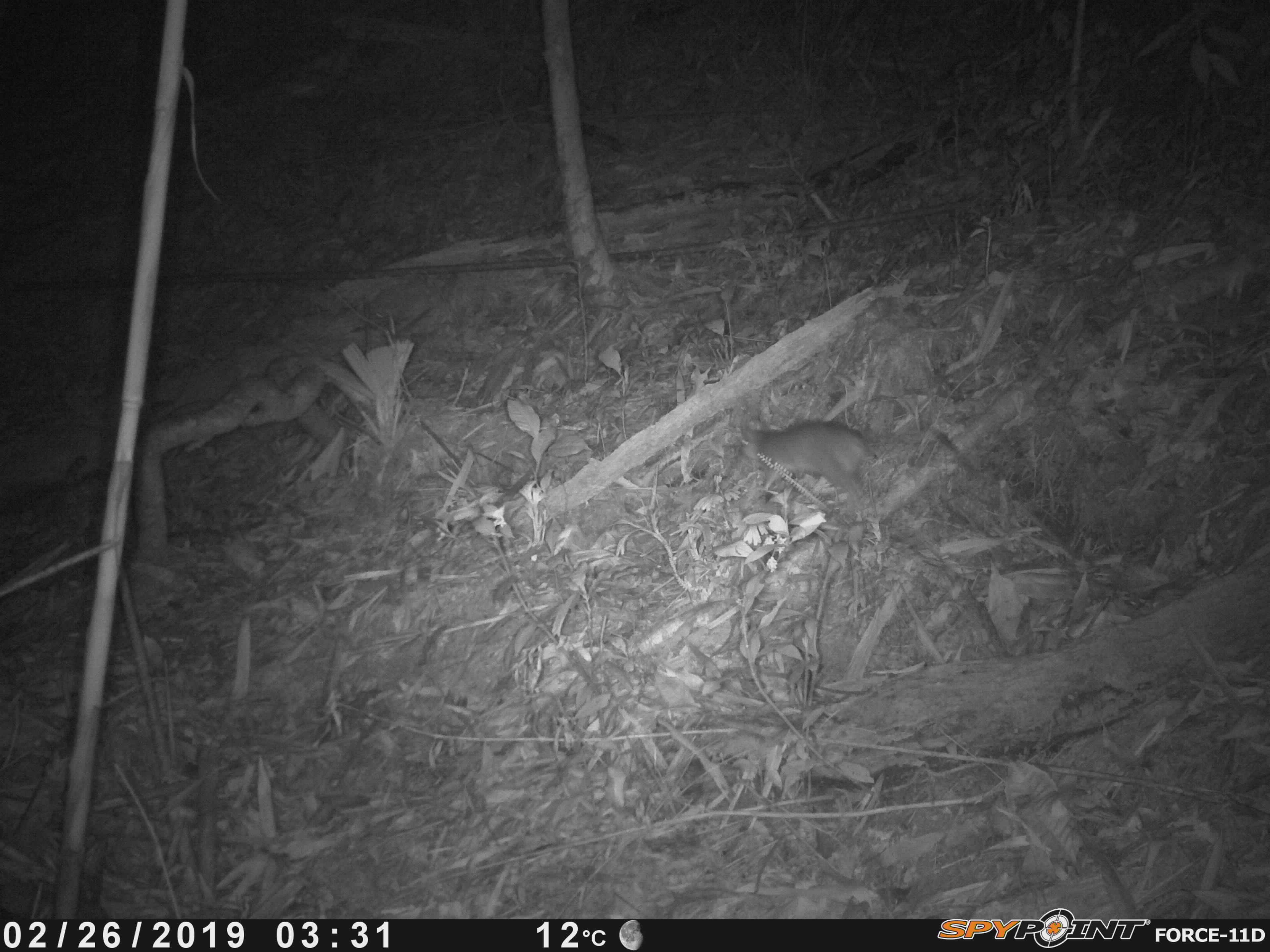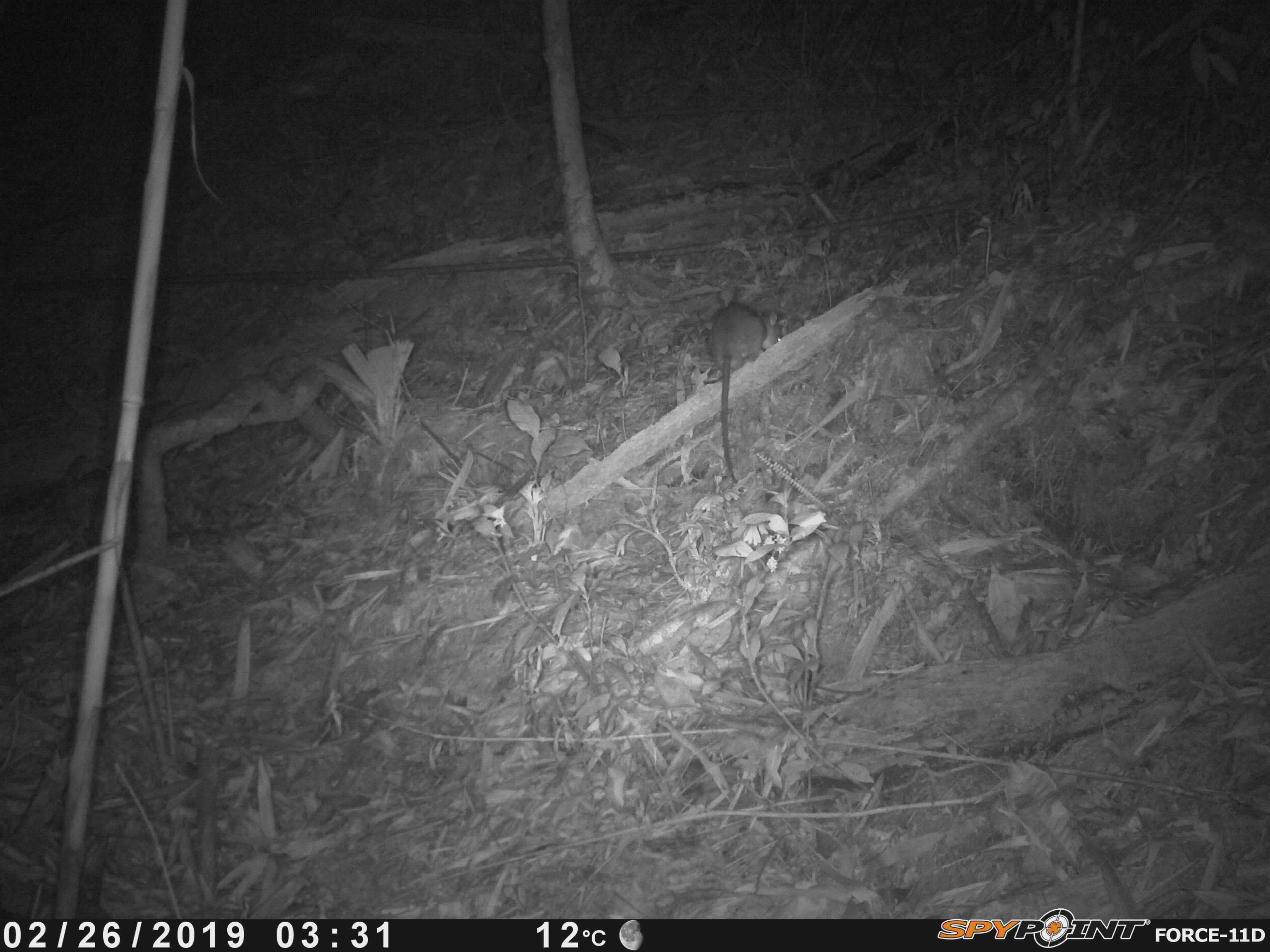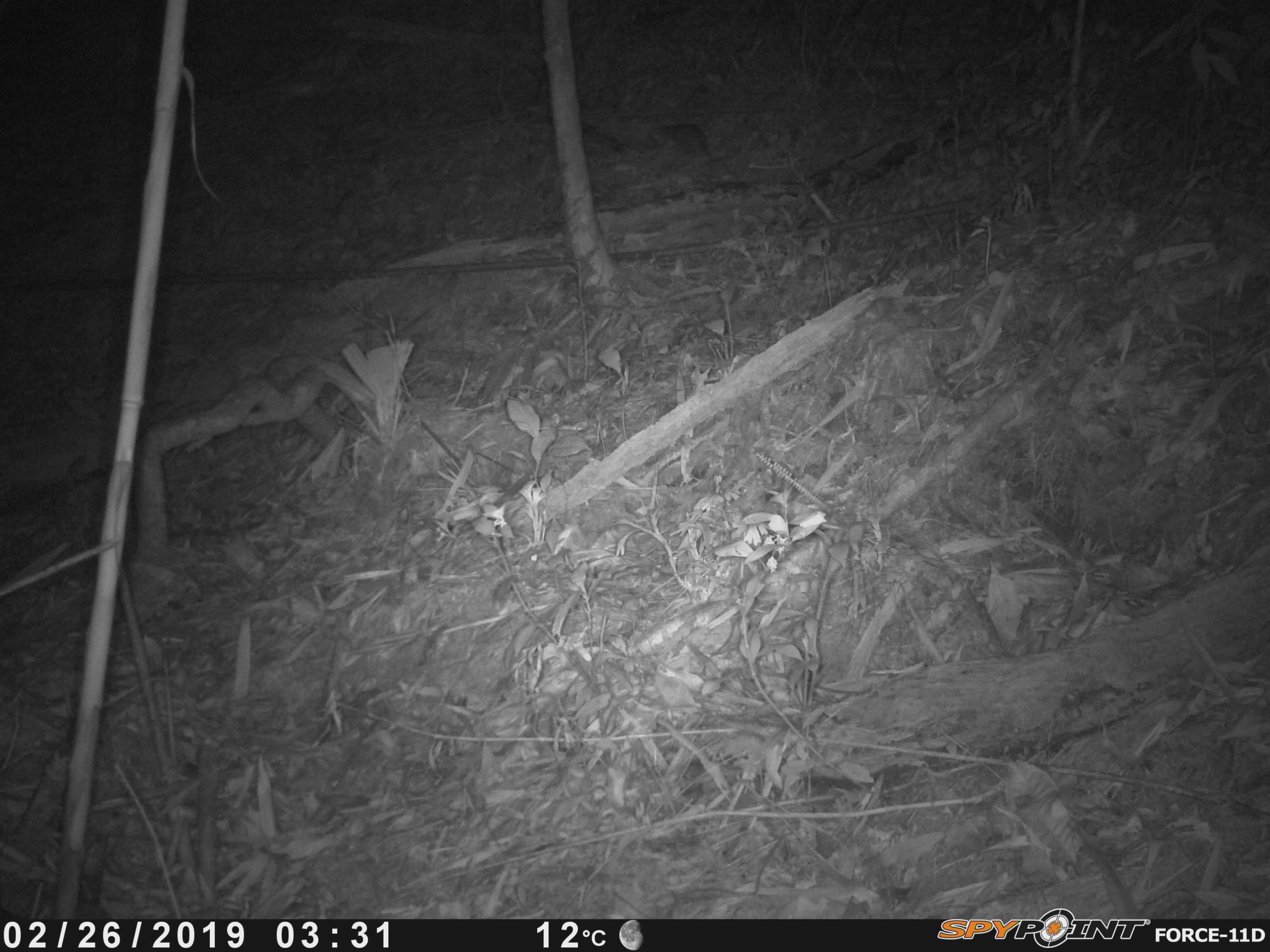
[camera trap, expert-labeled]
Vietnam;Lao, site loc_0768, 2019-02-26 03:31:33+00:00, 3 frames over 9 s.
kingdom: Animalia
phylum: Chordata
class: Mammalia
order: Rodentia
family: Muridae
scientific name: Muridae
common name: old-world mice and rats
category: unidentified murid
Unidentified murid (old-world mice and rats) (Muridae). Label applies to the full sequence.